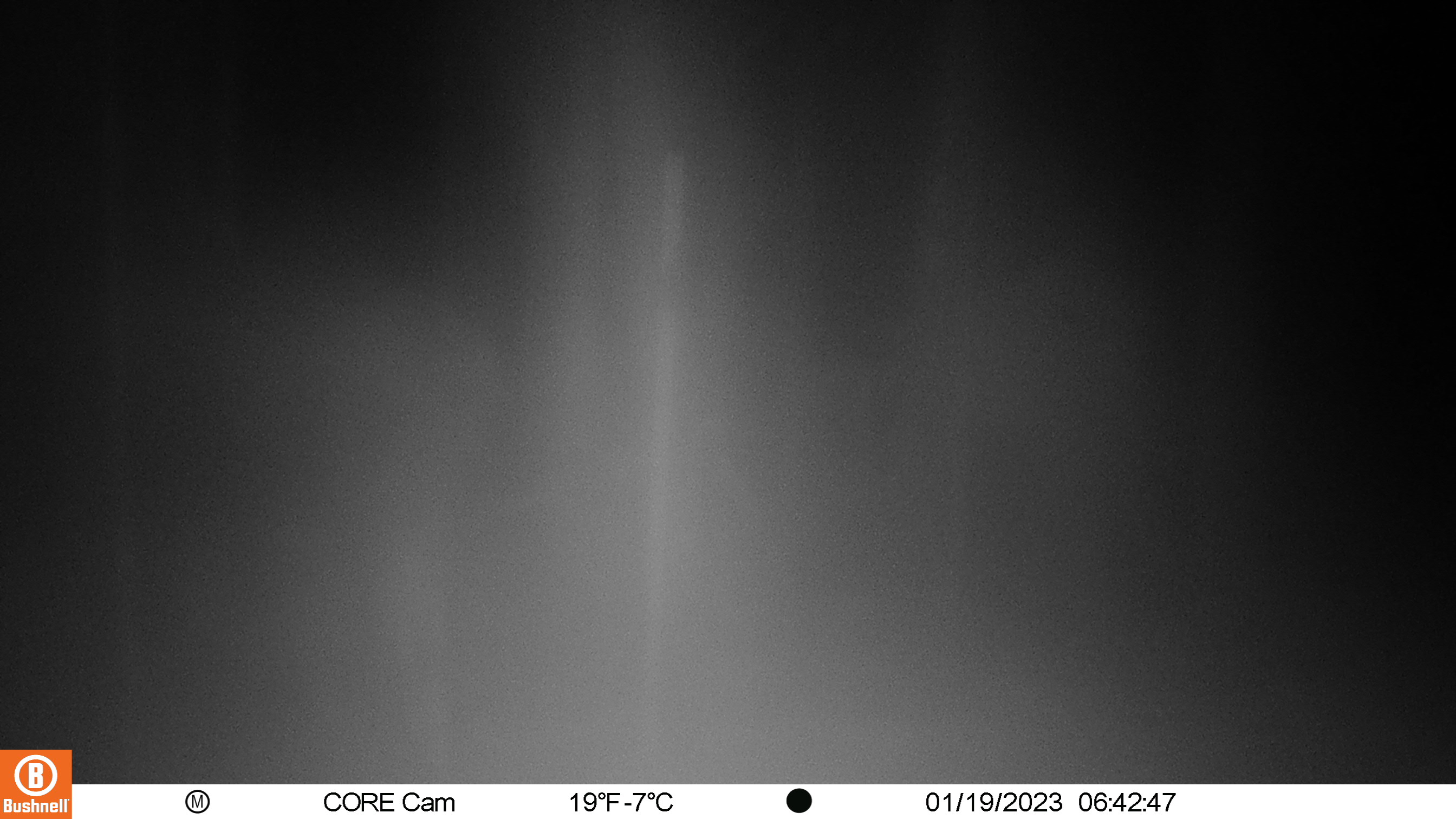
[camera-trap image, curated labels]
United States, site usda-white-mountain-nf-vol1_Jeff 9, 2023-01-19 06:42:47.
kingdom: Animalia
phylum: Chordata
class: Mammalia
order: Artiodactyla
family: Cervidae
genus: Odocoileus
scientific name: Odocoileus virginianus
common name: white-tailed deer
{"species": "white-tailed deer (Odocoileus virginianus)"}